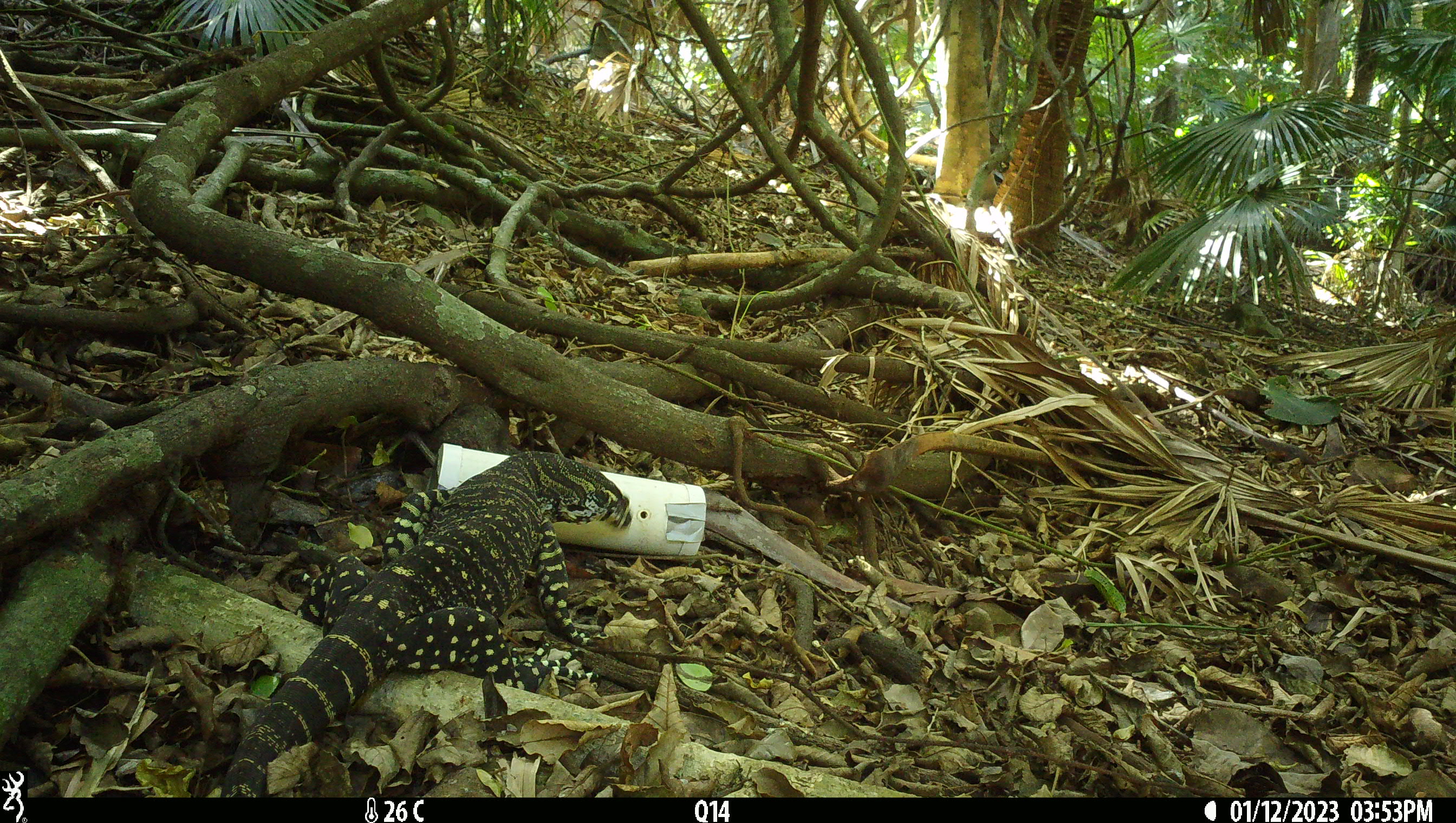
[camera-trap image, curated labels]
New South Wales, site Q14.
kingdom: Animalia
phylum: Chordata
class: Reptilia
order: Squamata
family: Varanidae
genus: Varanus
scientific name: Varanus varius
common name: lace monitor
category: goanna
Goanna (lace monitor) (Varanus varius).